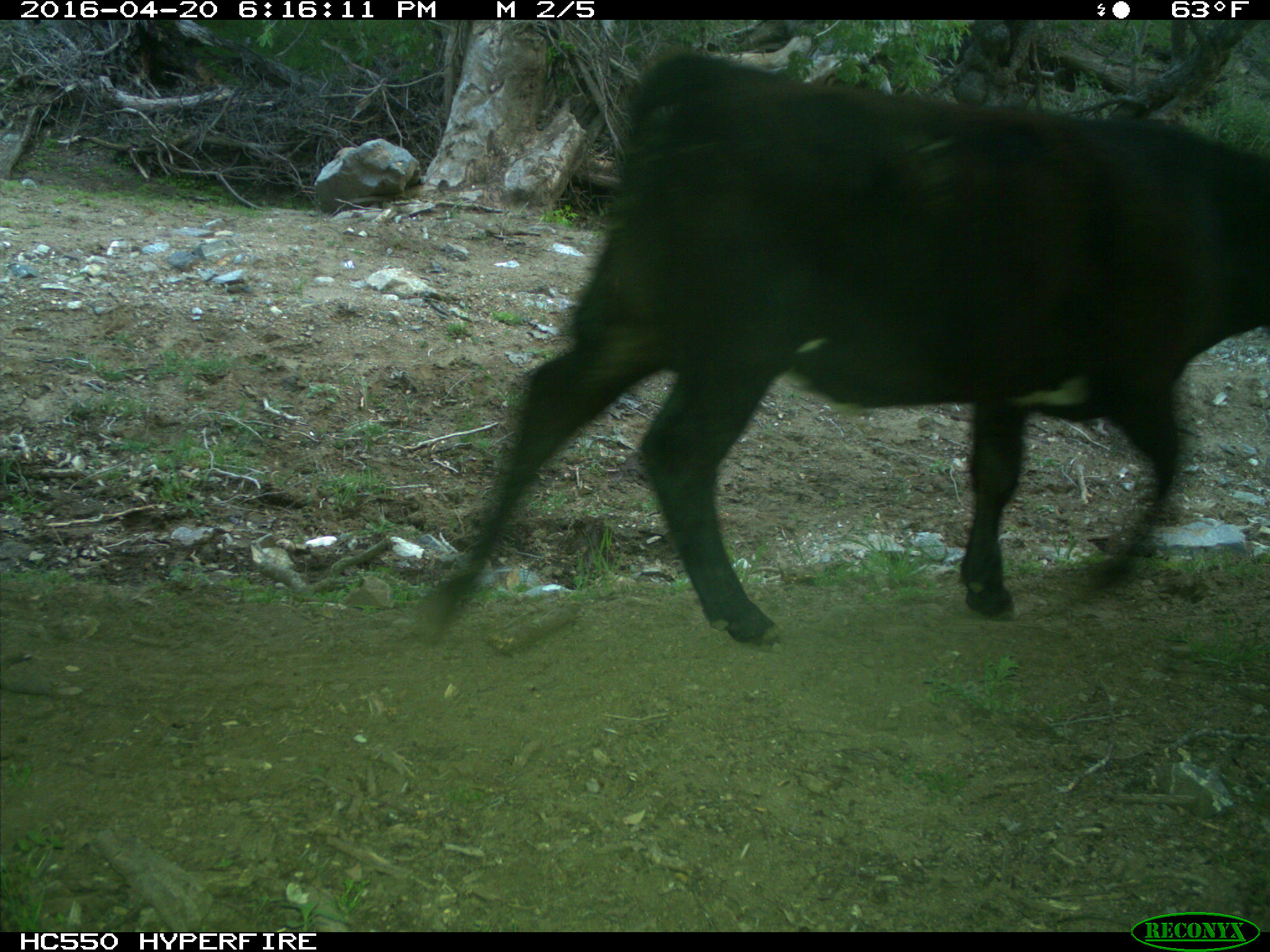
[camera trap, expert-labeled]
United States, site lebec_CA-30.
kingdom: Animalia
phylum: Chordata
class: Mammalia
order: Artiodactyla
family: Bovidae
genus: Bos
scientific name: Bos taurus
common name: domestic cow